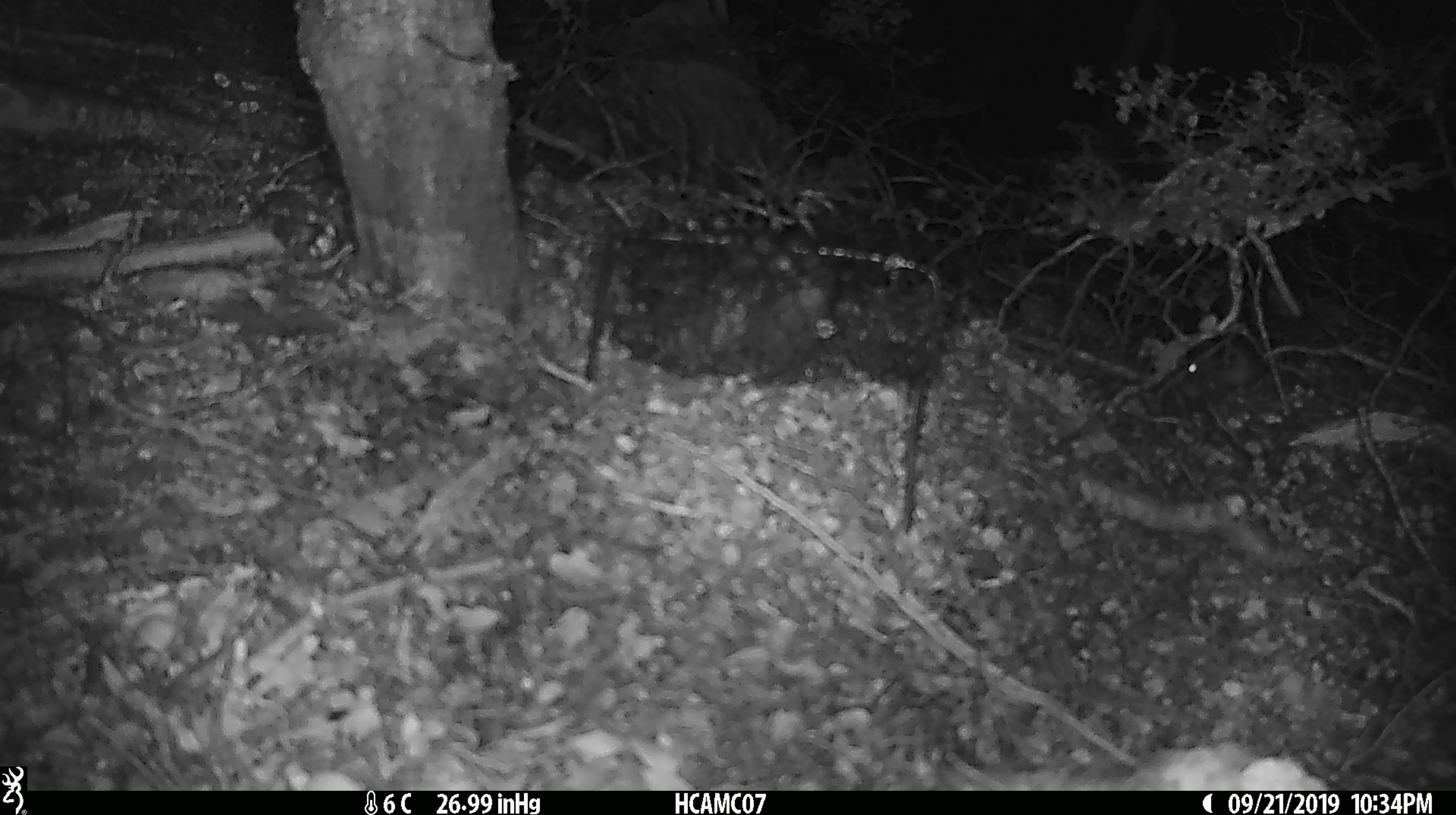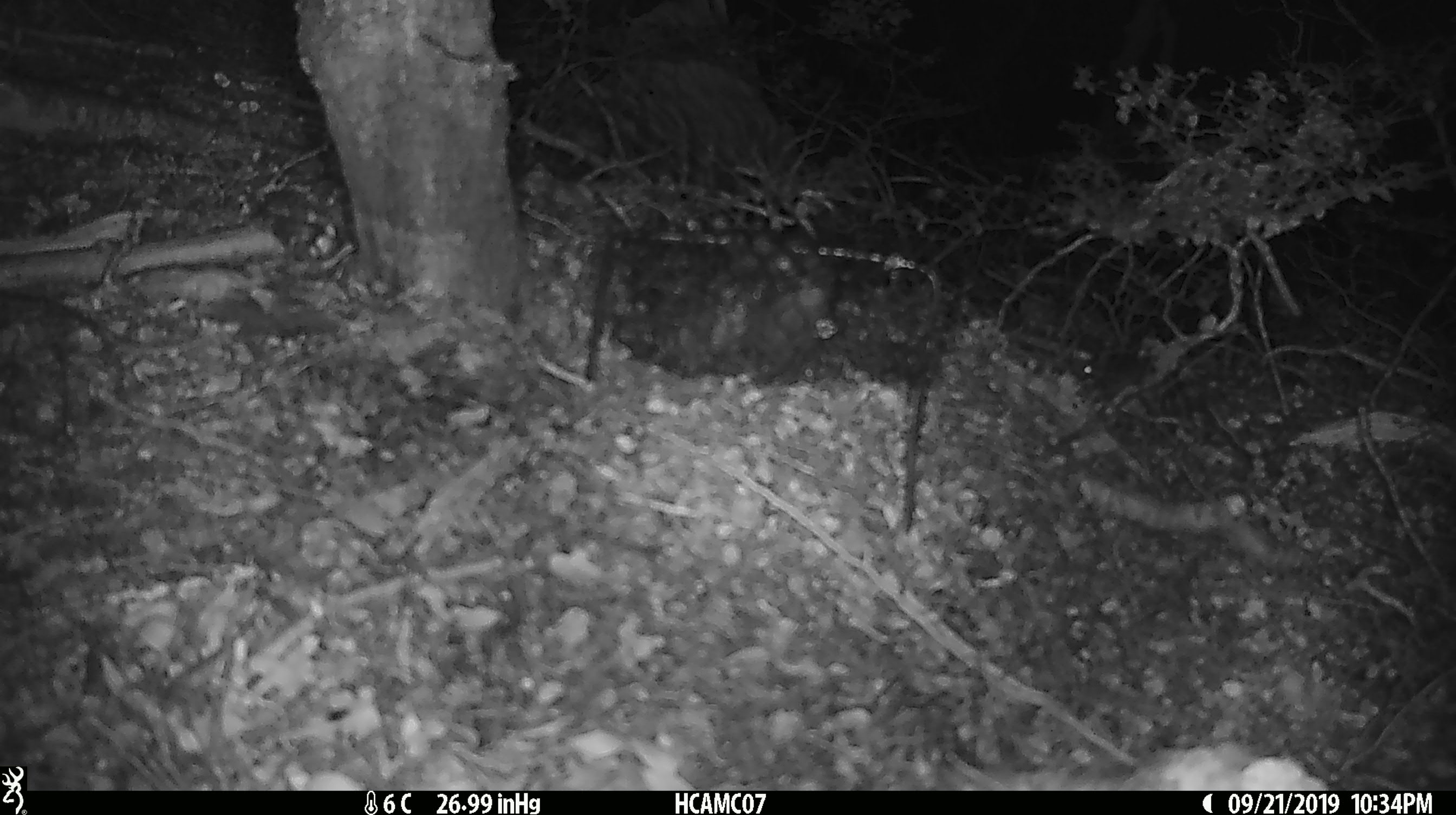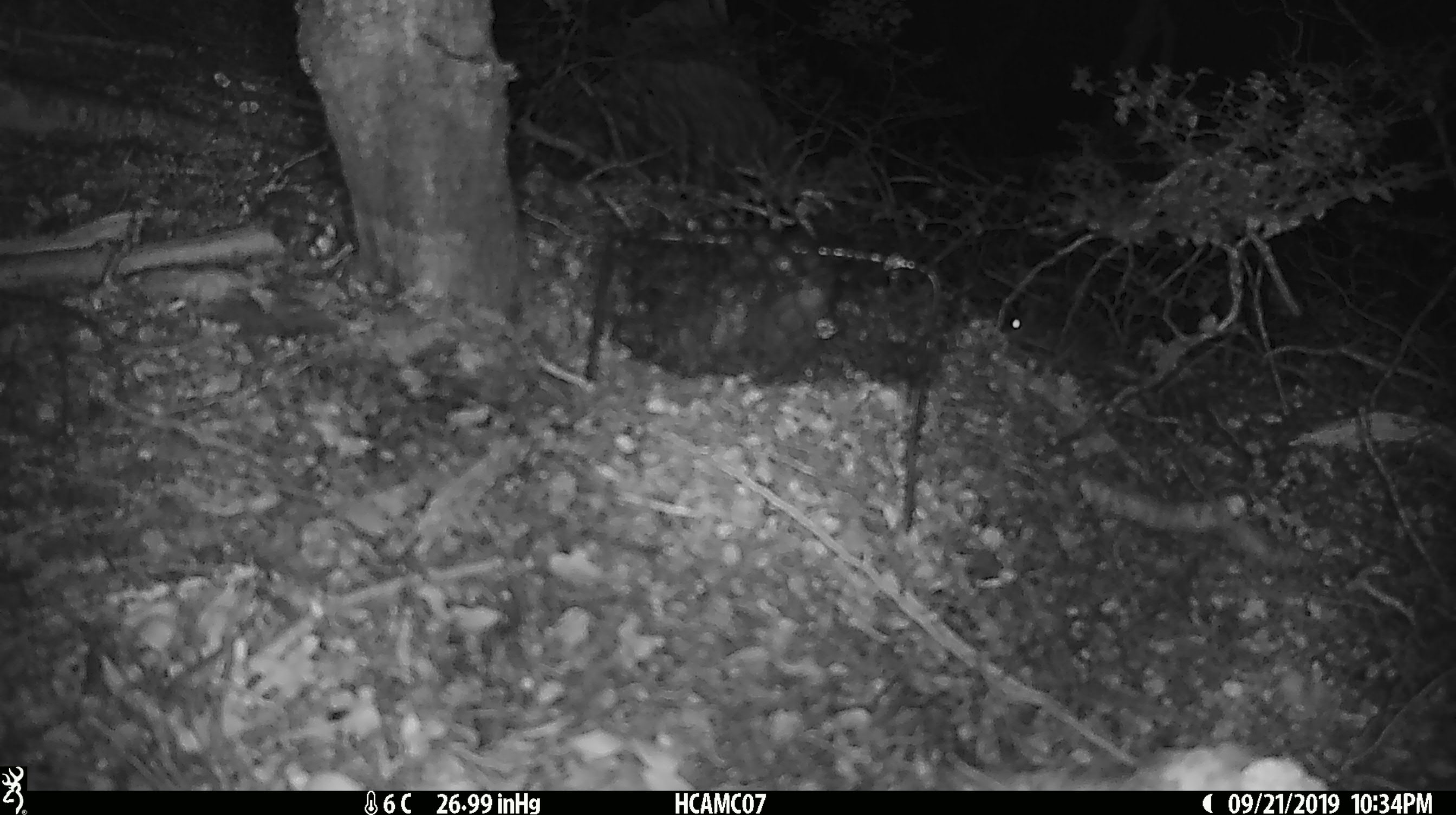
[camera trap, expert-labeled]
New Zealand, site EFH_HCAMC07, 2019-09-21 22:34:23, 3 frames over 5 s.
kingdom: Animalia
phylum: Chordata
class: Mammalia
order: Rodentia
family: Muridae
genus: Mus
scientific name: Mus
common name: mouse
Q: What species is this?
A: Mouse (Mus).